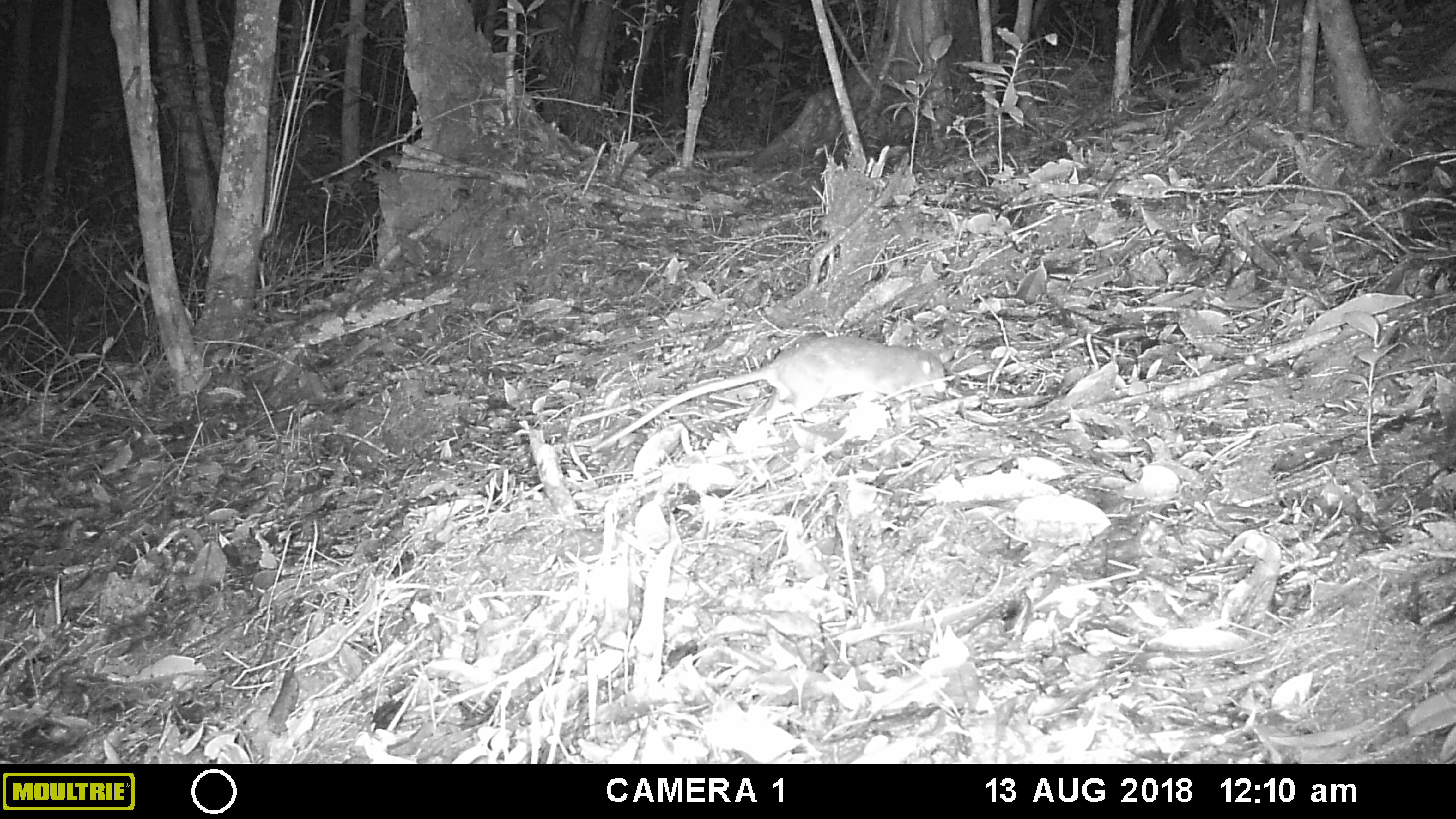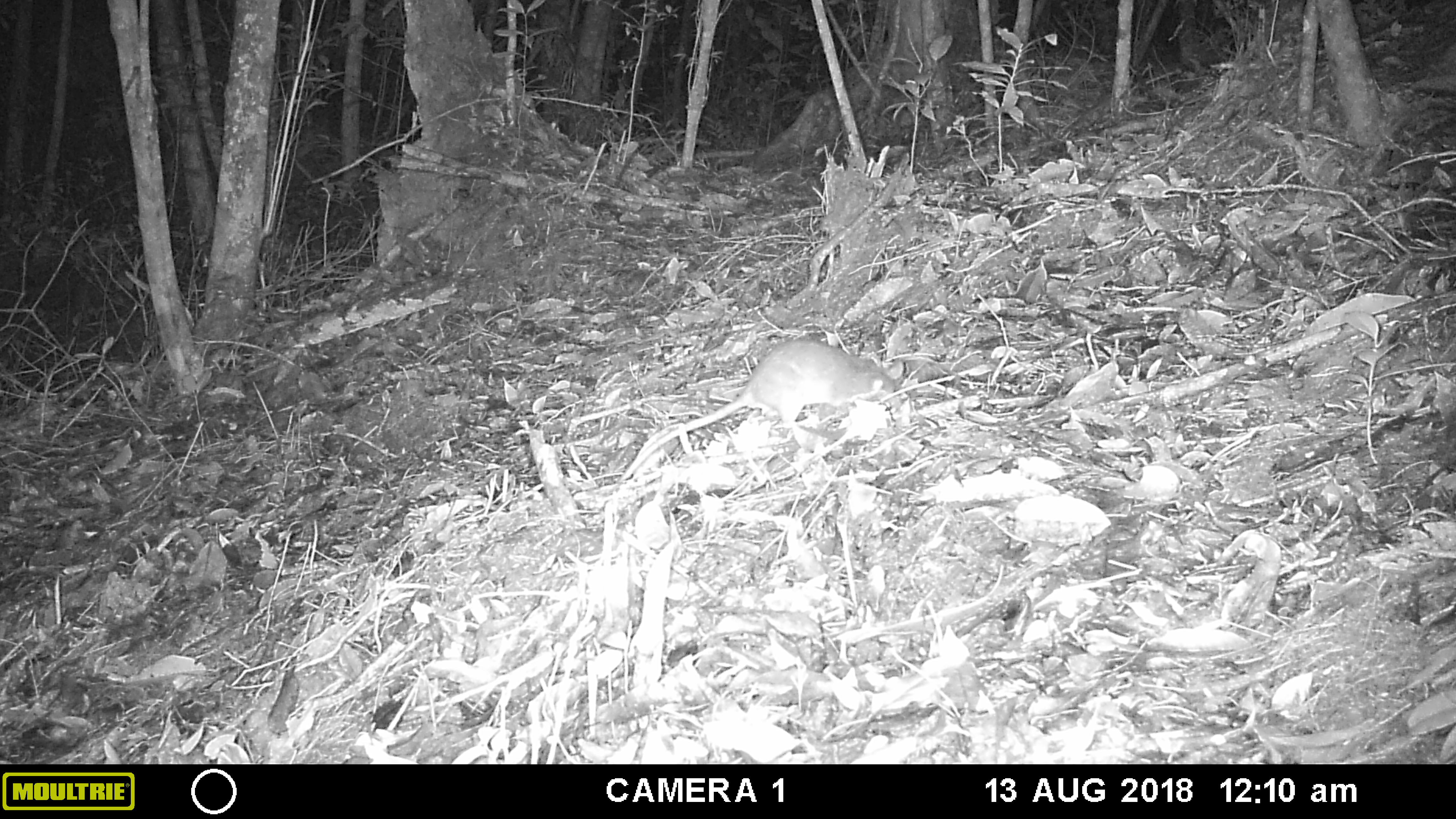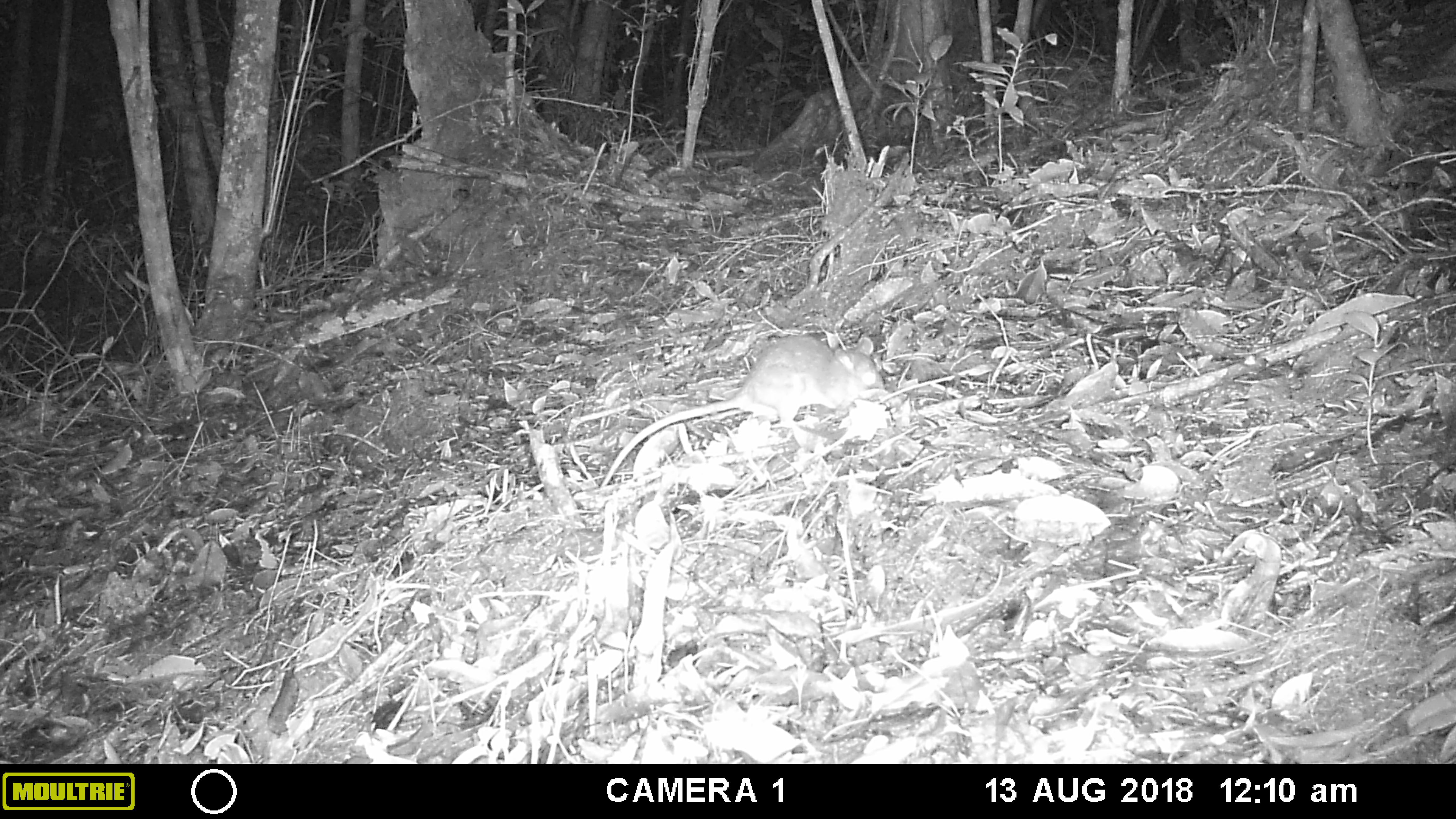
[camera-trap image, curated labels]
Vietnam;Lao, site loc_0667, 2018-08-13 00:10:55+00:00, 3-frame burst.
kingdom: Animalia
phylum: Chordata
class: Mammalia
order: Rodentia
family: Muridae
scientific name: Muridae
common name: old-world mice and rats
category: unidentified murid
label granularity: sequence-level